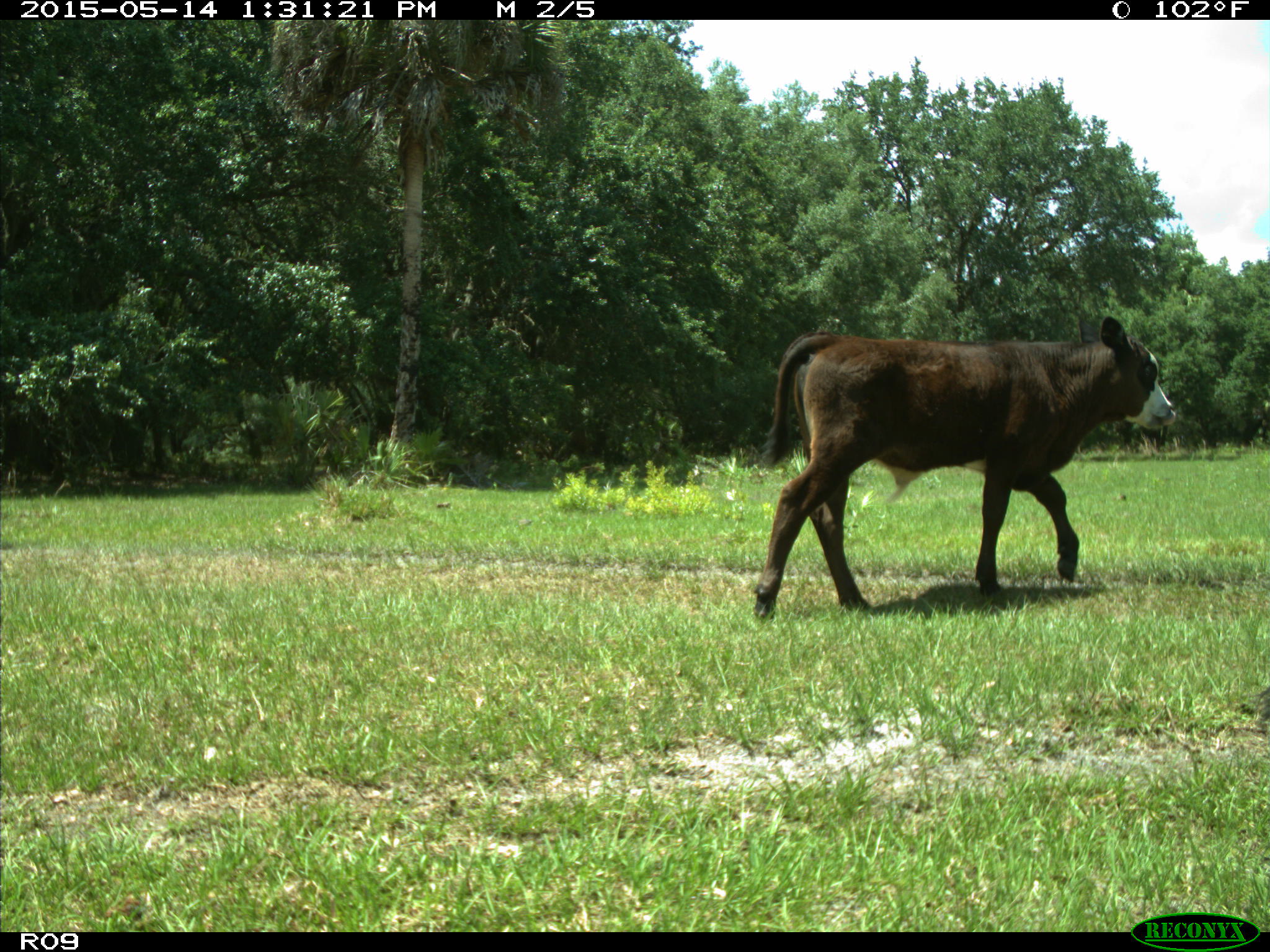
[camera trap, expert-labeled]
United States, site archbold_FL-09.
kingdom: Animalia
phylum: Chordata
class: Mammalia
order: Artiodactyla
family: Bovidae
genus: Bos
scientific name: Bos taurus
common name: domestic cow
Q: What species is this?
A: Bos taurus (domestic cow).